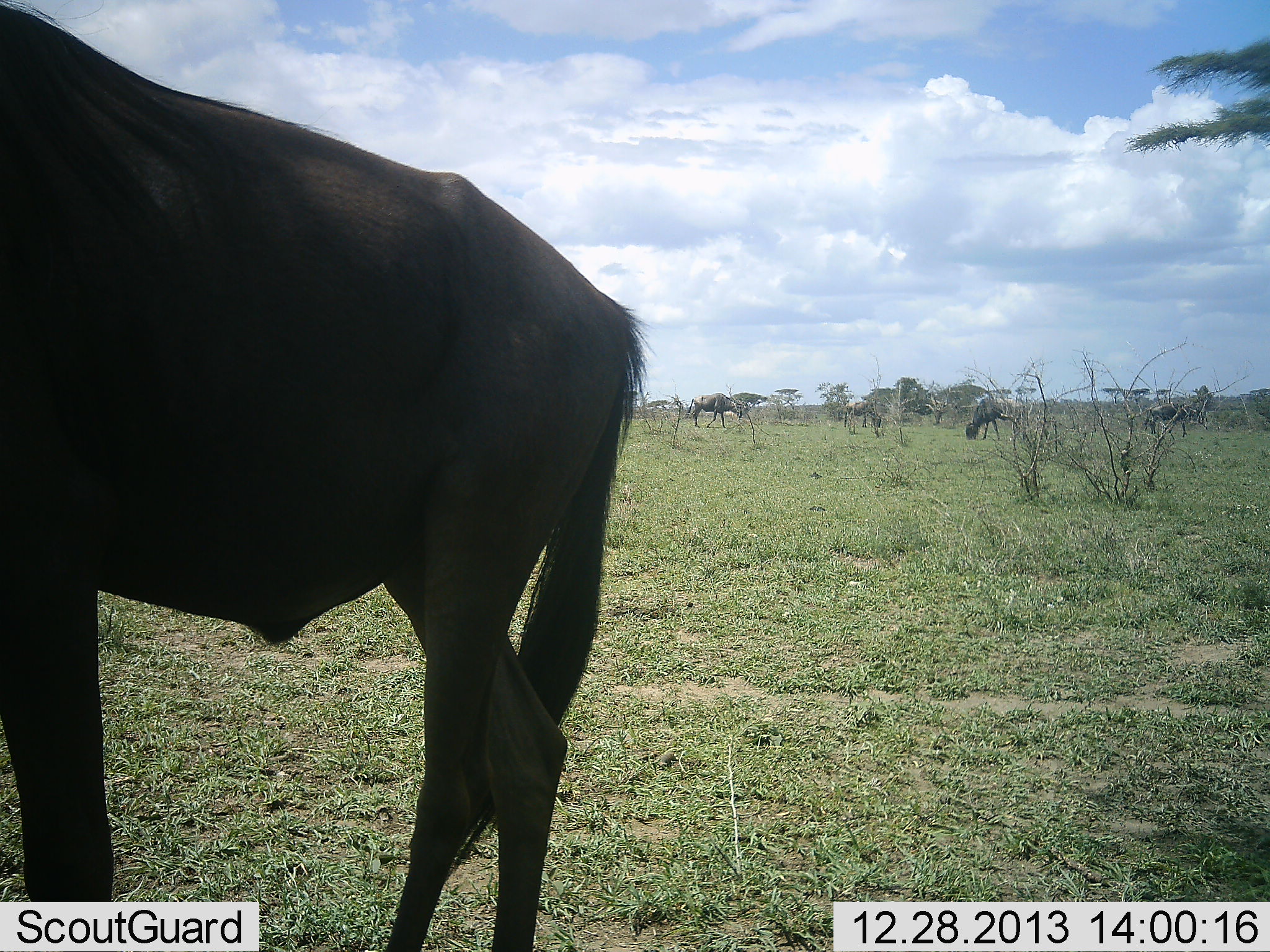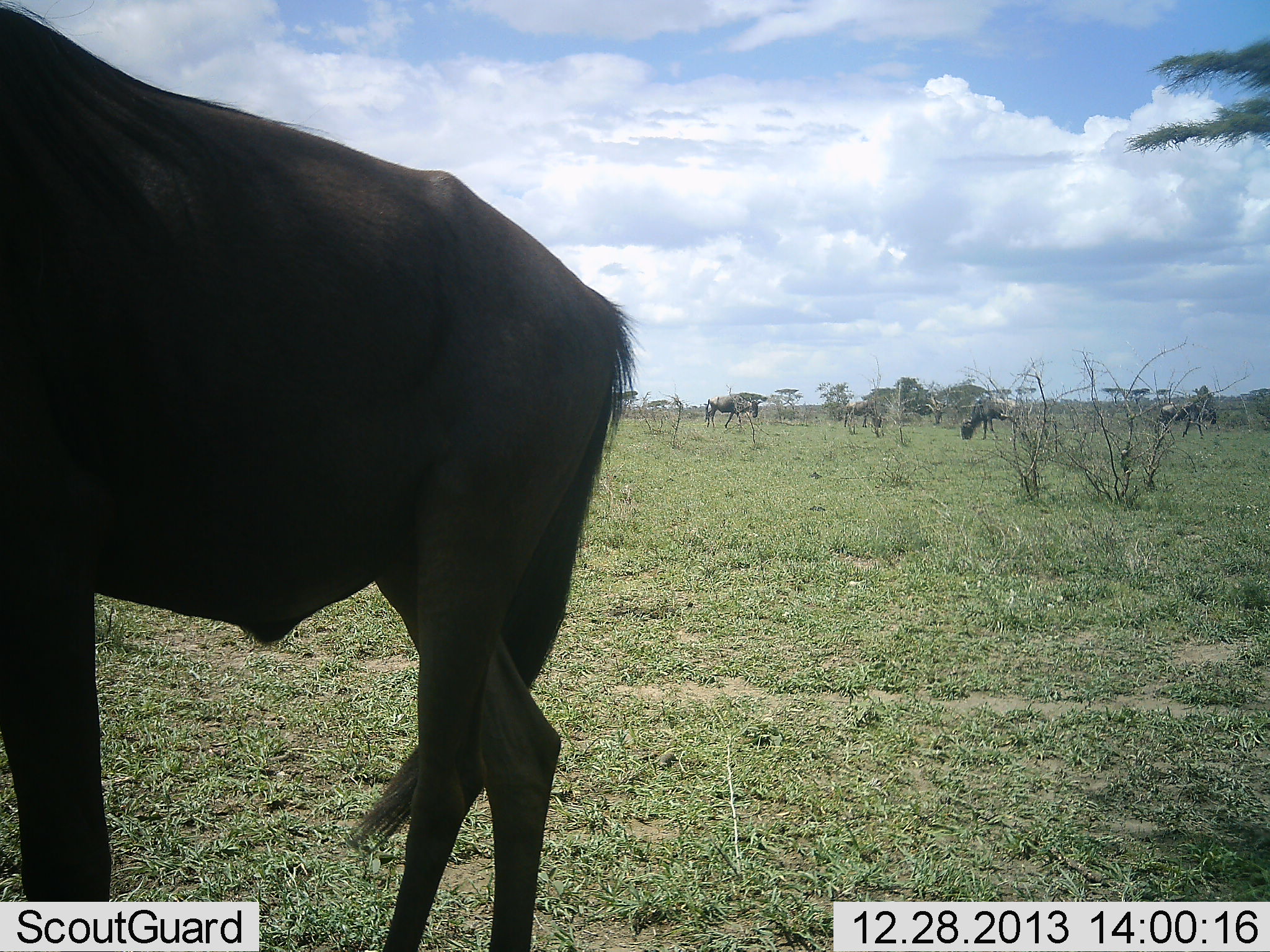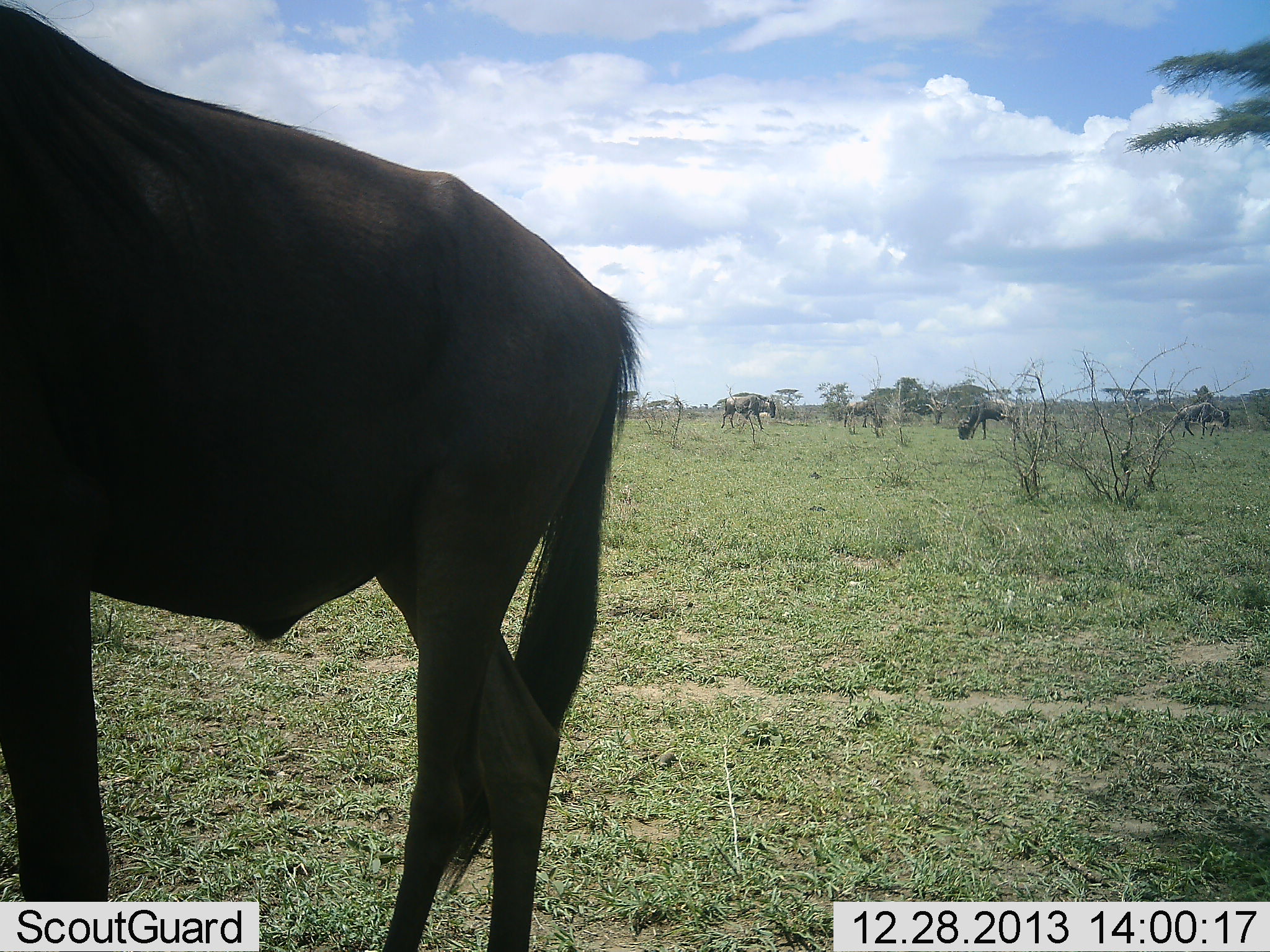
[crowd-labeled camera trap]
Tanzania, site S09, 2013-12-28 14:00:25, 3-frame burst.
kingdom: Animalia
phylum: Chordata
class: Mammalia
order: Artiodactyla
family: Bovidae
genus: Connochaetes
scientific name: Connochaetes taurinus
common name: blue wildebeest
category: wildebeest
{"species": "wildebeest (blue wildebeest) (Connochaetes taurinus)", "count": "5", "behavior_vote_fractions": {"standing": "70%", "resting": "0%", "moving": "56%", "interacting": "0%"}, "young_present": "0%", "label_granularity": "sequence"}